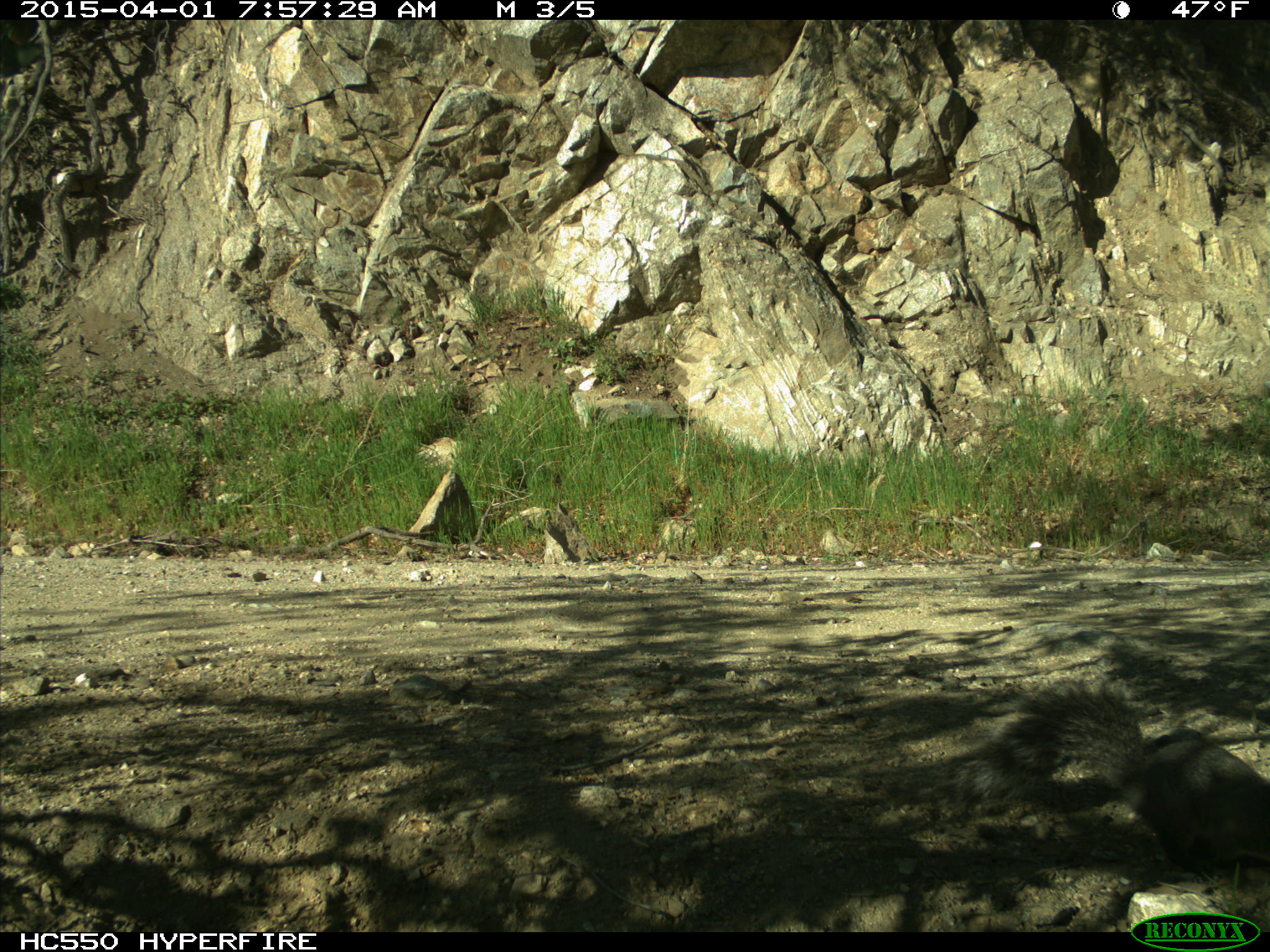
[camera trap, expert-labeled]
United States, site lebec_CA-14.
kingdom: Animalia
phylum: Chordata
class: Mammalia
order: Rodentia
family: Sciuridae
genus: Sciurus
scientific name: Sciurus carolinensis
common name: eastern gray squirrel